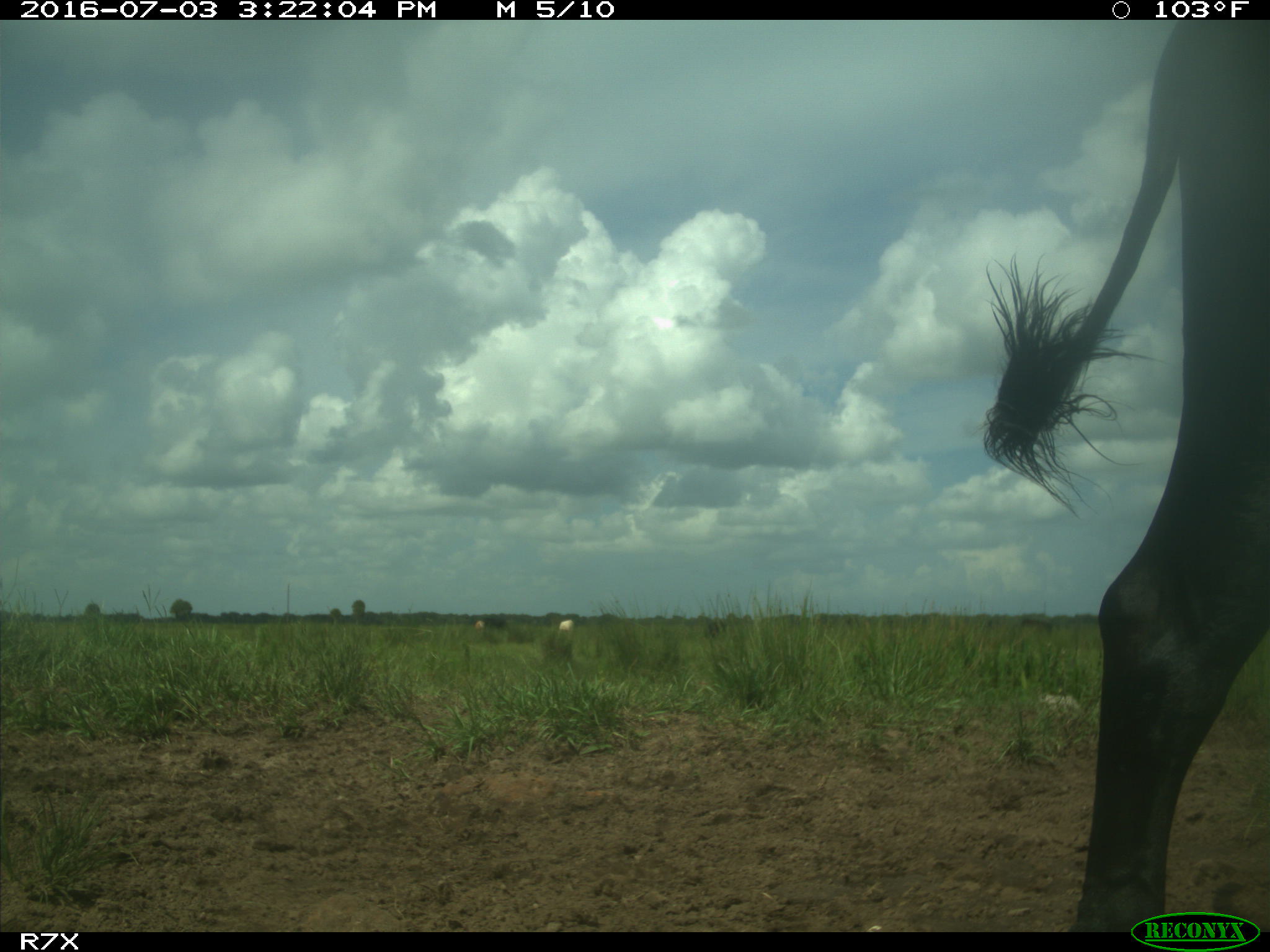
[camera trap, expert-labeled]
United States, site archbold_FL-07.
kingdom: Animalia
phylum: Chordata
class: Mammalia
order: Artiodactyla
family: Bovidae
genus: Bos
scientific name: Bos taurus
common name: domestic cow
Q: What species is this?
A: Bos taurus (domestic cow).